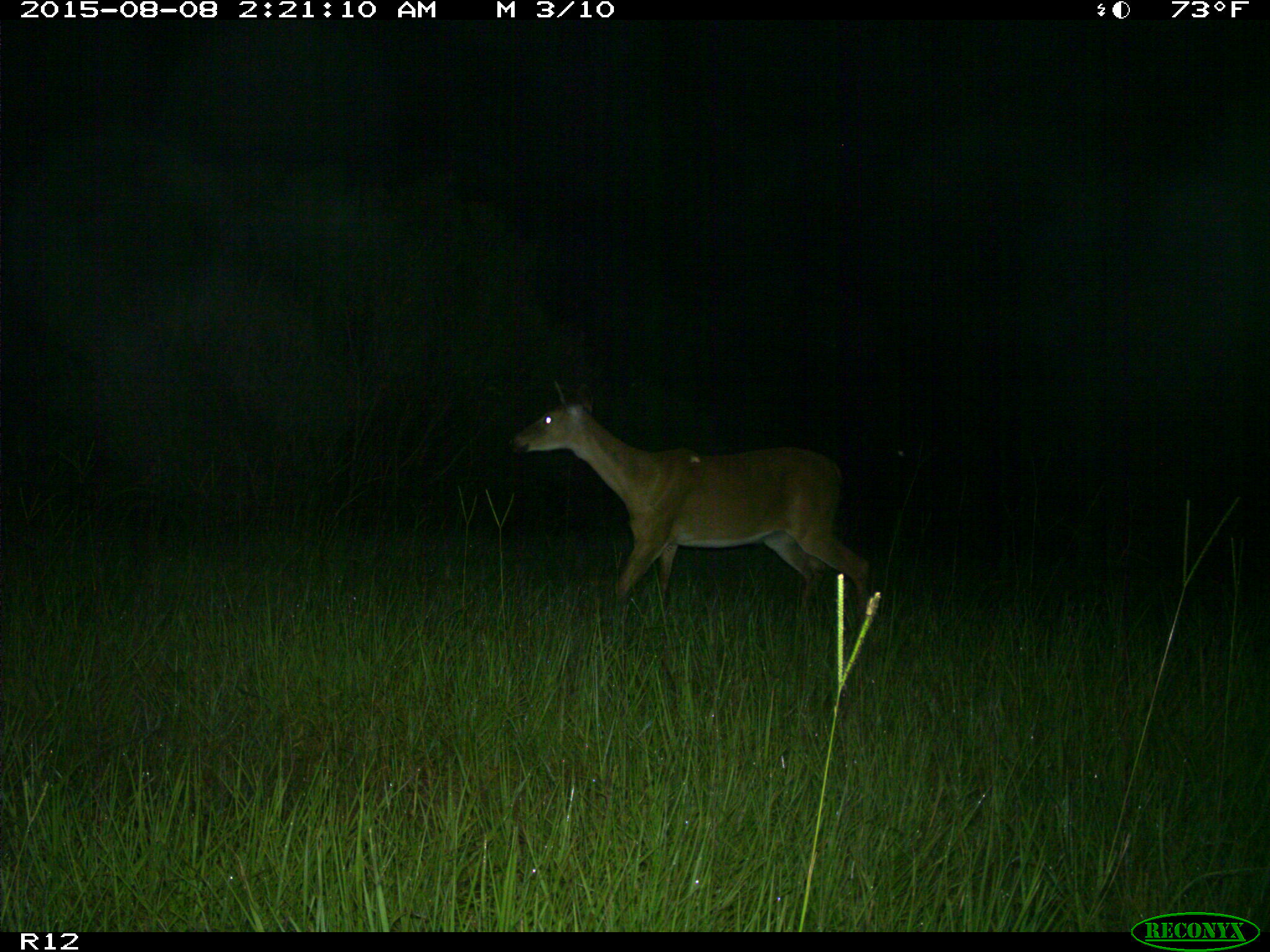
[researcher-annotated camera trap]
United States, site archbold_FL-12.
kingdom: Animalia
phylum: Chordata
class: Mammalia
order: Artiodactyla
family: Cervidae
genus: Odocoileus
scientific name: Odocoileus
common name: deer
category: unidentified deer